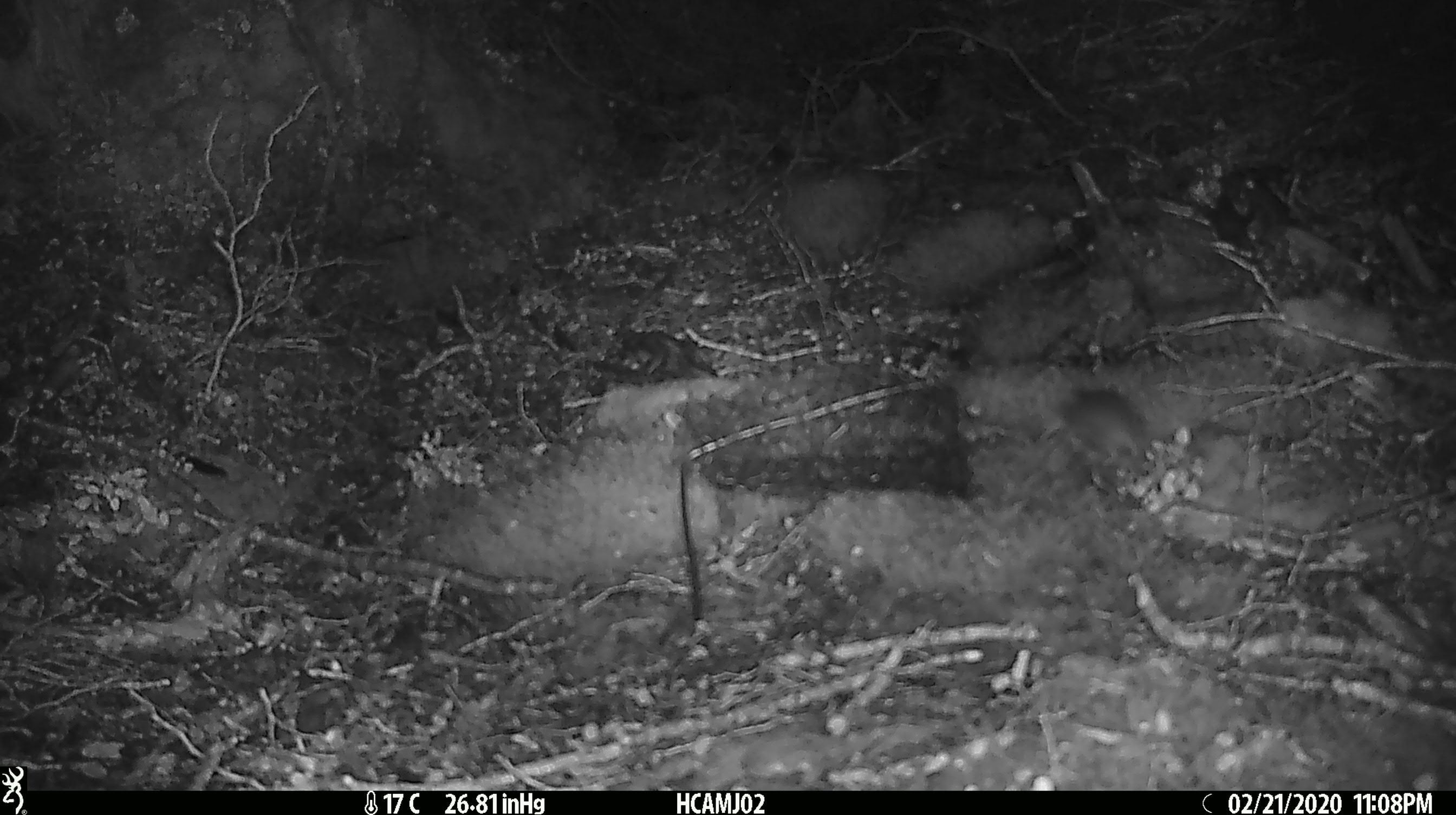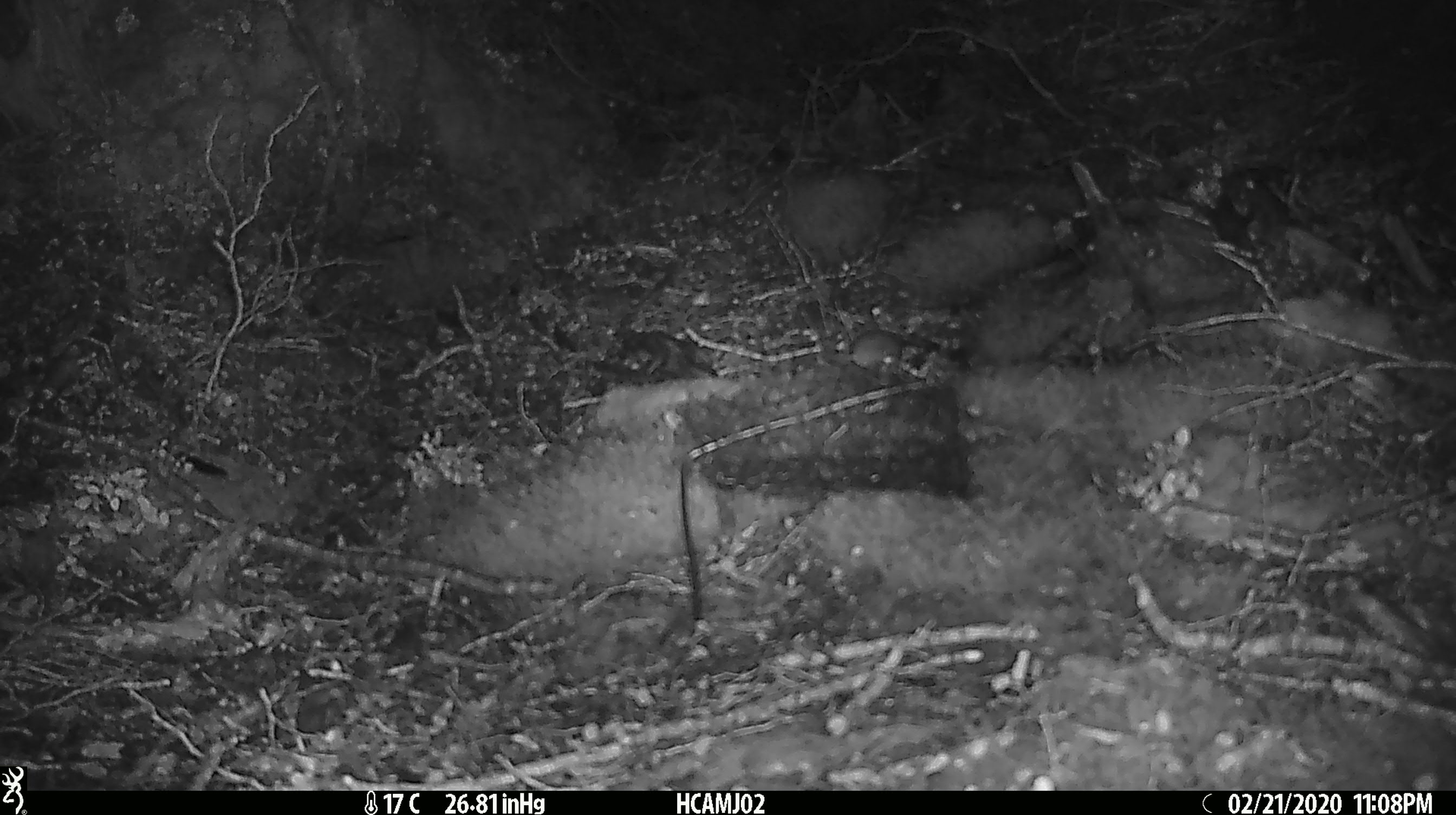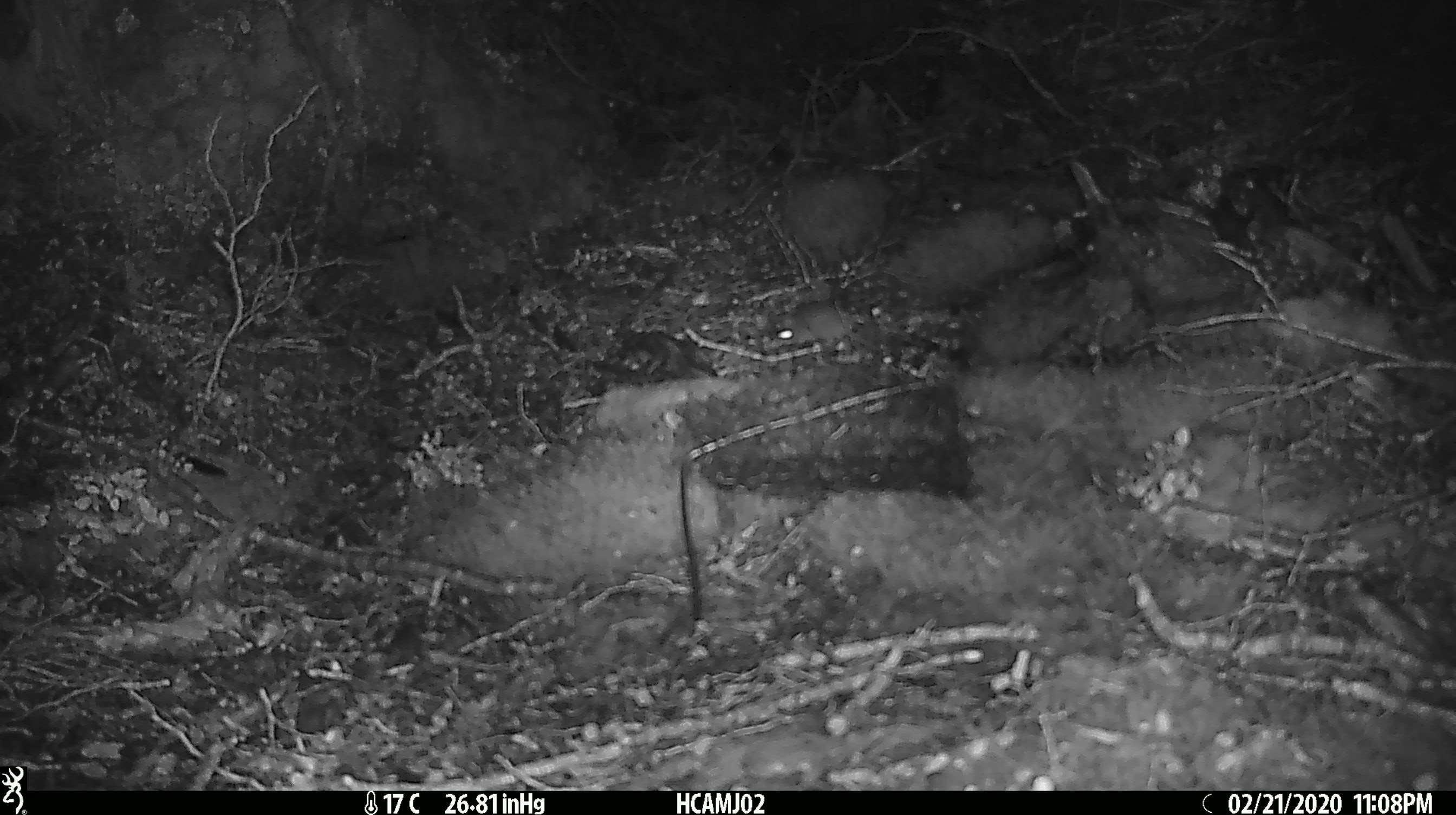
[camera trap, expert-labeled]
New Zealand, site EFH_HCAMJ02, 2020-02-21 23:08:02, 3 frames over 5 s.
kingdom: Animalia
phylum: Chordata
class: Mammalia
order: Rodentia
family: Muridae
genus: Mus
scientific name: Mus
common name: mouse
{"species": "mouse (Mus)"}